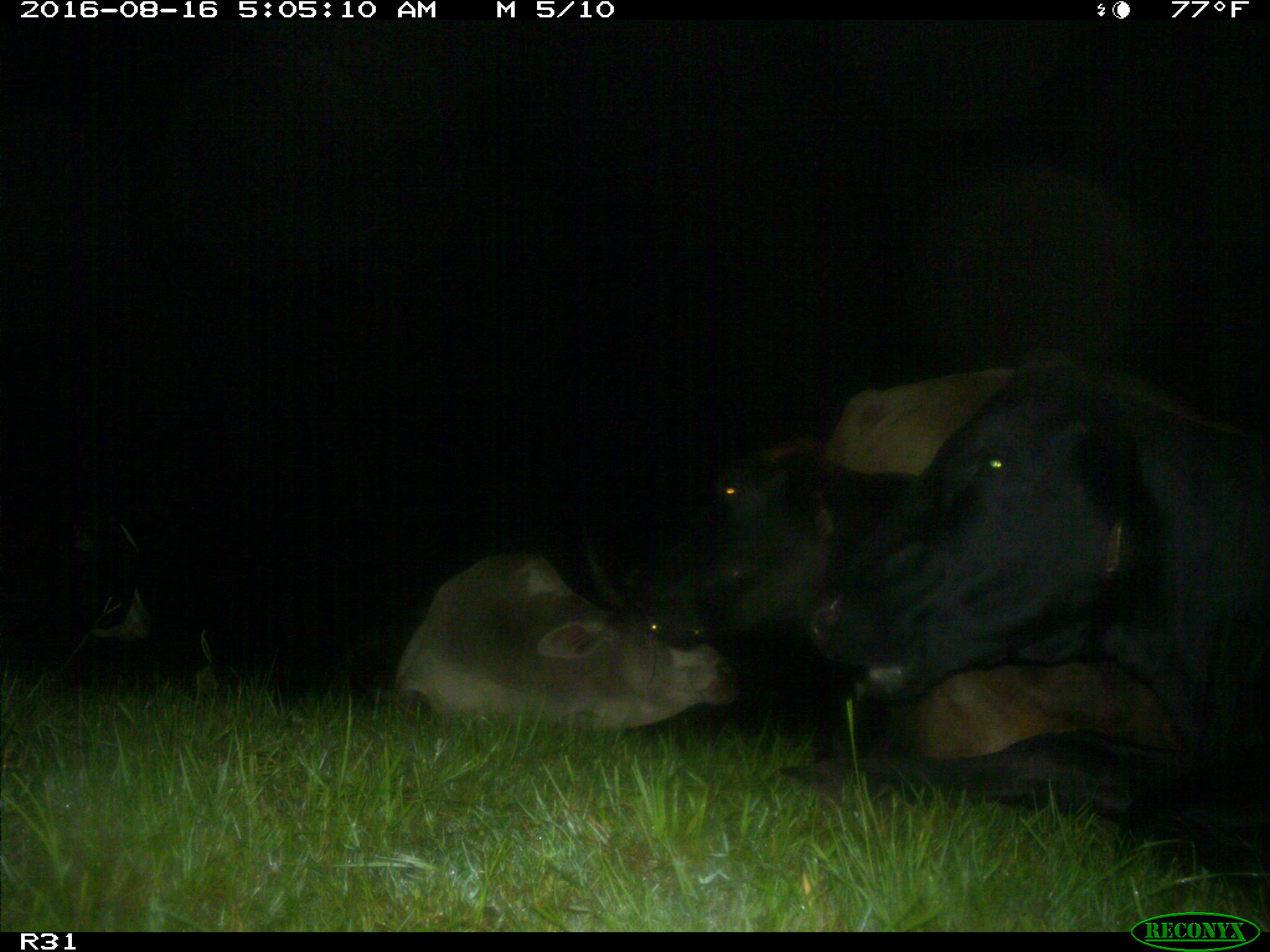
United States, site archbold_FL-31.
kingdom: Animalia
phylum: Chordata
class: Mammalia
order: Artiodactyla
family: Bovidae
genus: Bos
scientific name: Bos taurus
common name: domestic cow